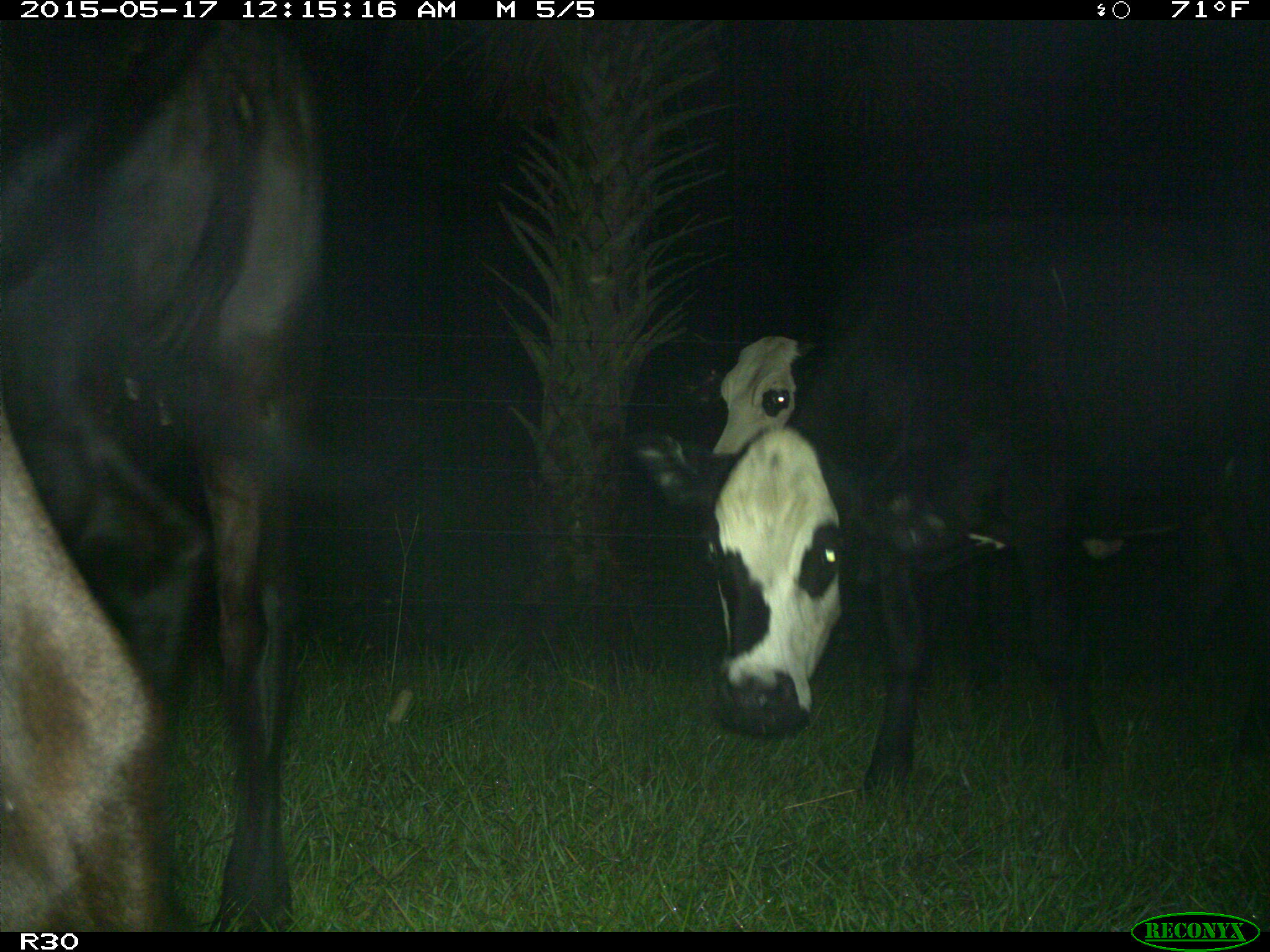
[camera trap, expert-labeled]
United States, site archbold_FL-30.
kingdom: Animalia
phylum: Chordata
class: Mammalia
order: Artiodactyla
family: Bovidae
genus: Bos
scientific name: Bos taurus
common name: domestic cow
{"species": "Bos taurus (domestic cow)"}